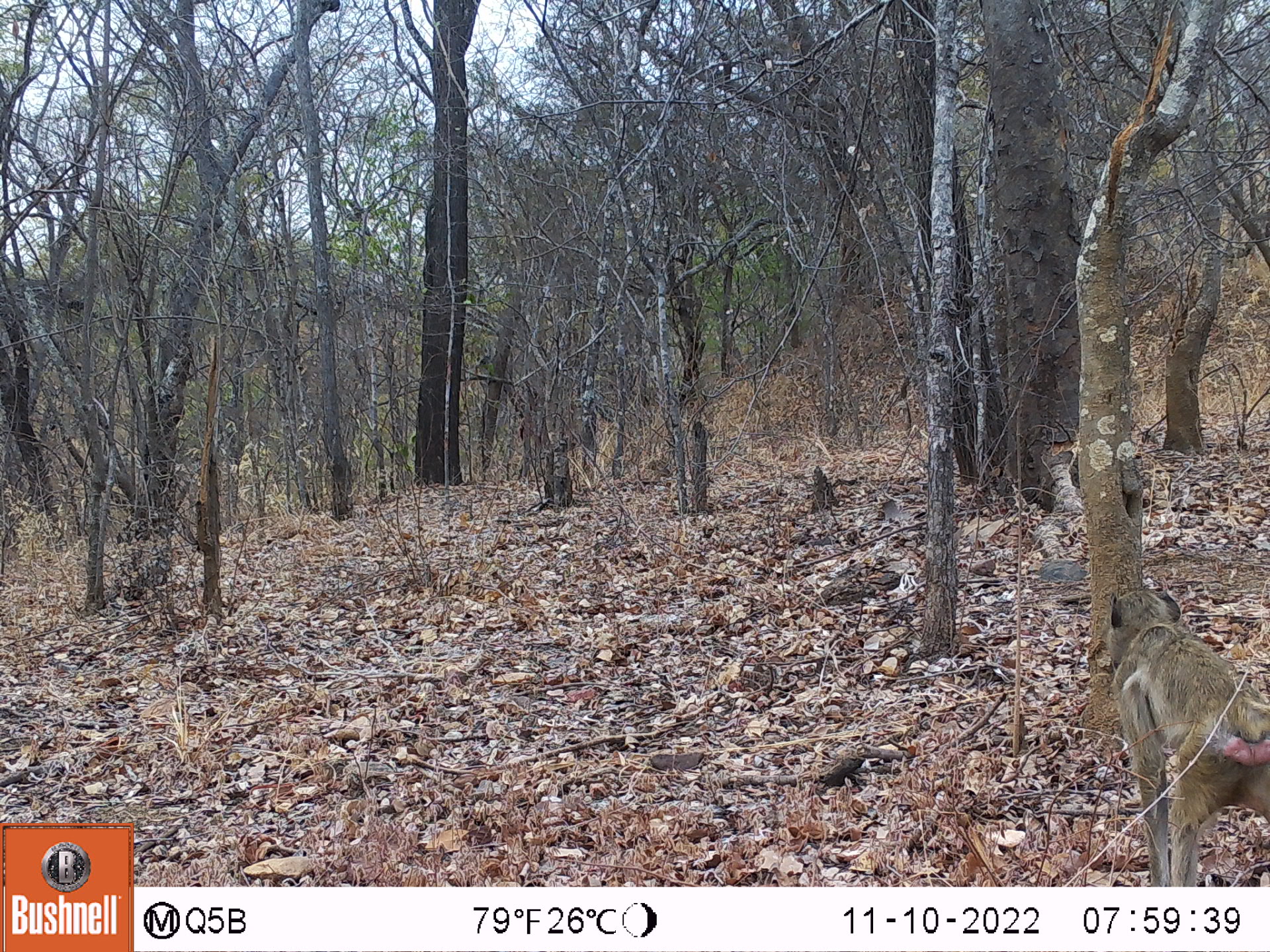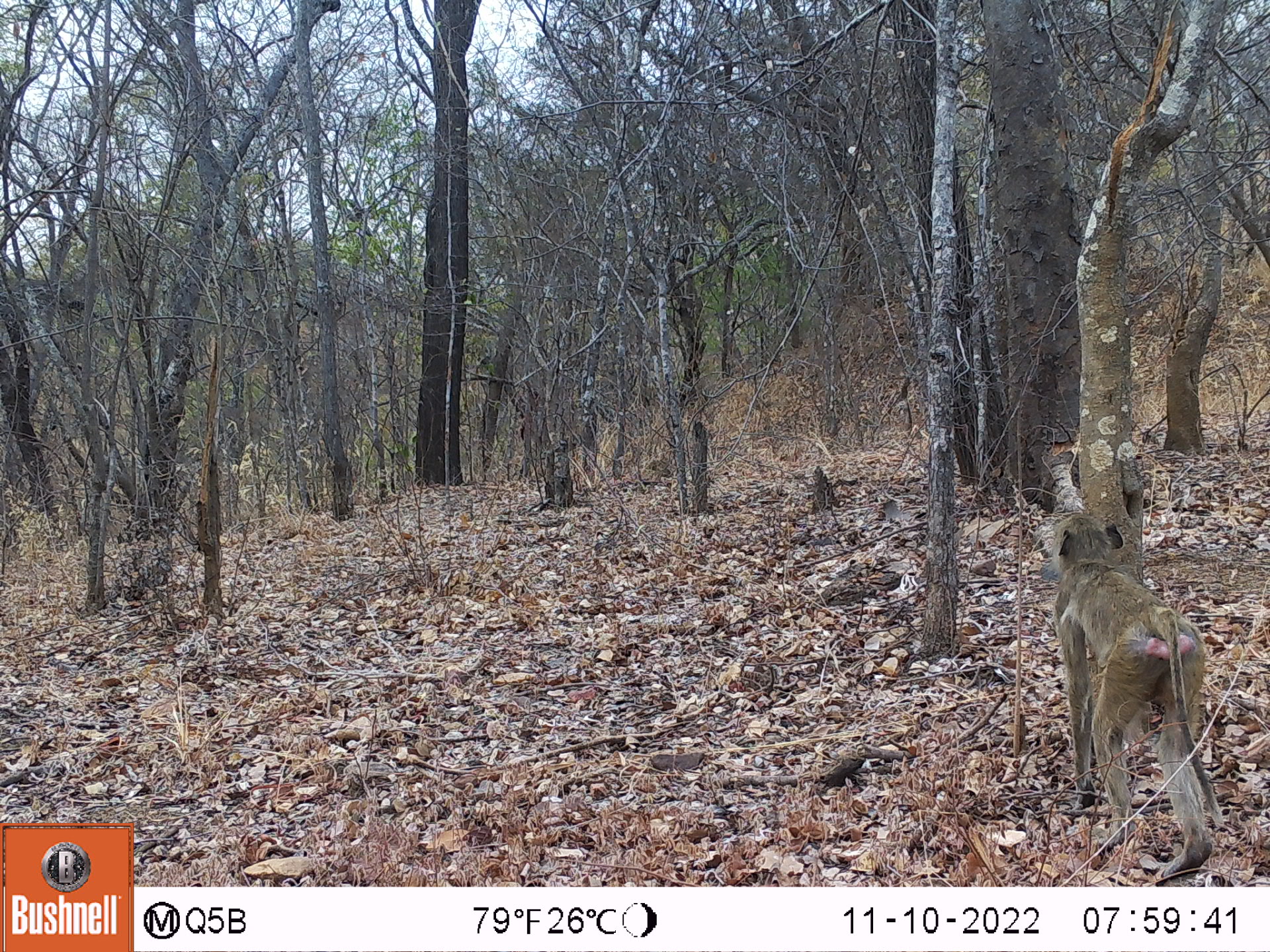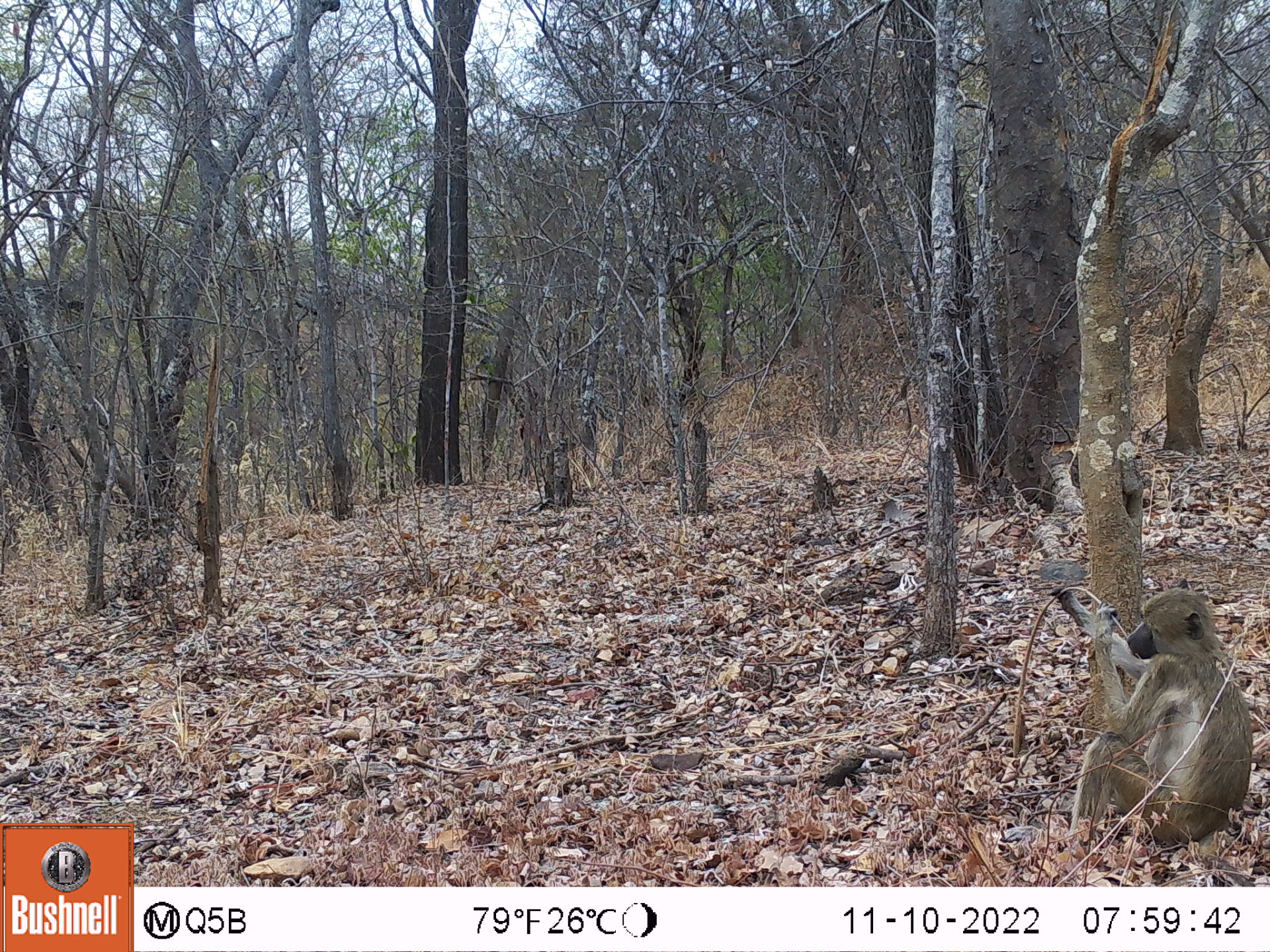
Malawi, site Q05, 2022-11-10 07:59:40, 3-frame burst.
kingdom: Animalia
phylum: Chordata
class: Mammalia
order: Primates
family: Cercopithecidae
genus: Papio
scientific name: Papio cynocephalus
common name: yellow baboon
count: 1